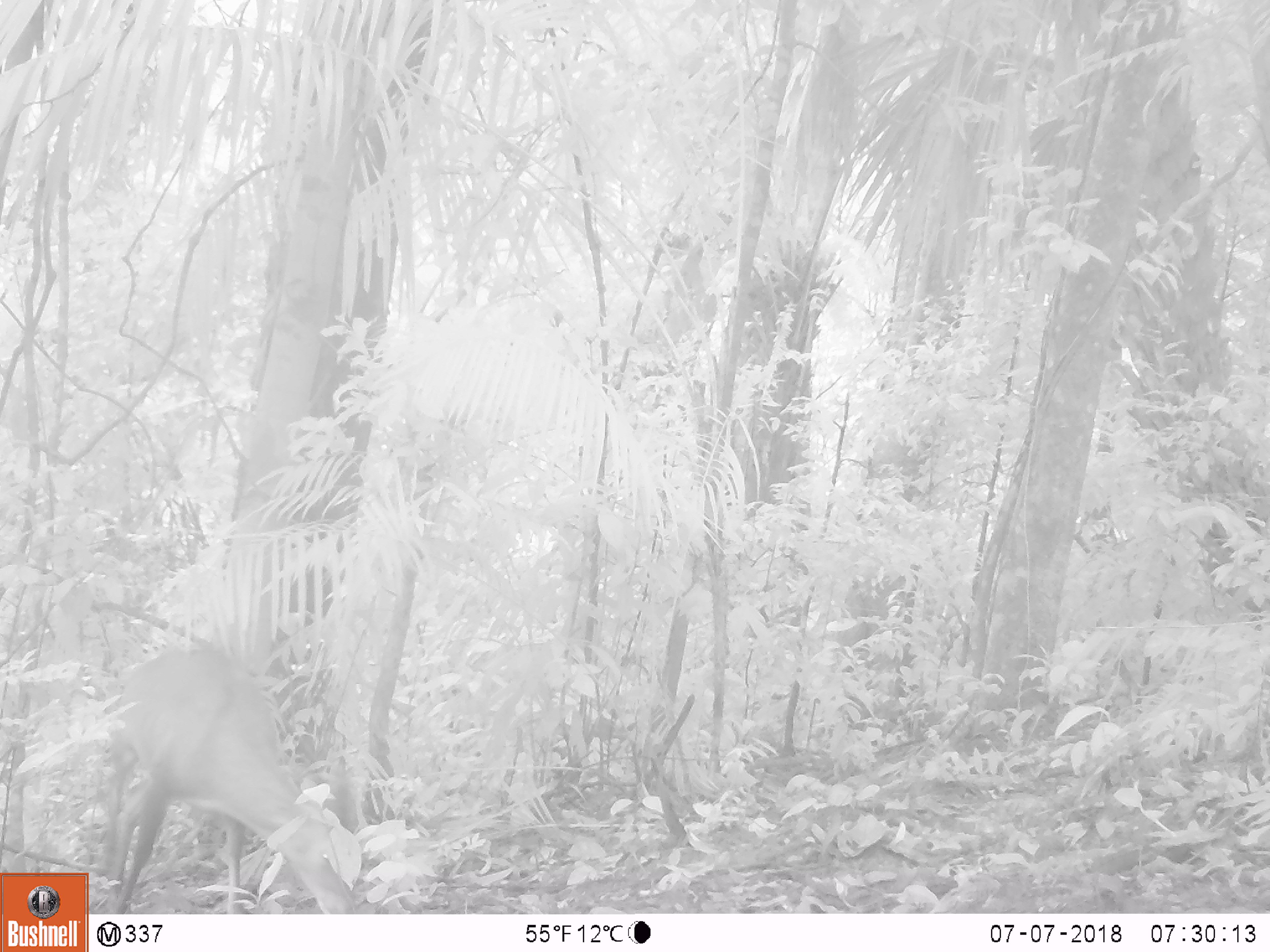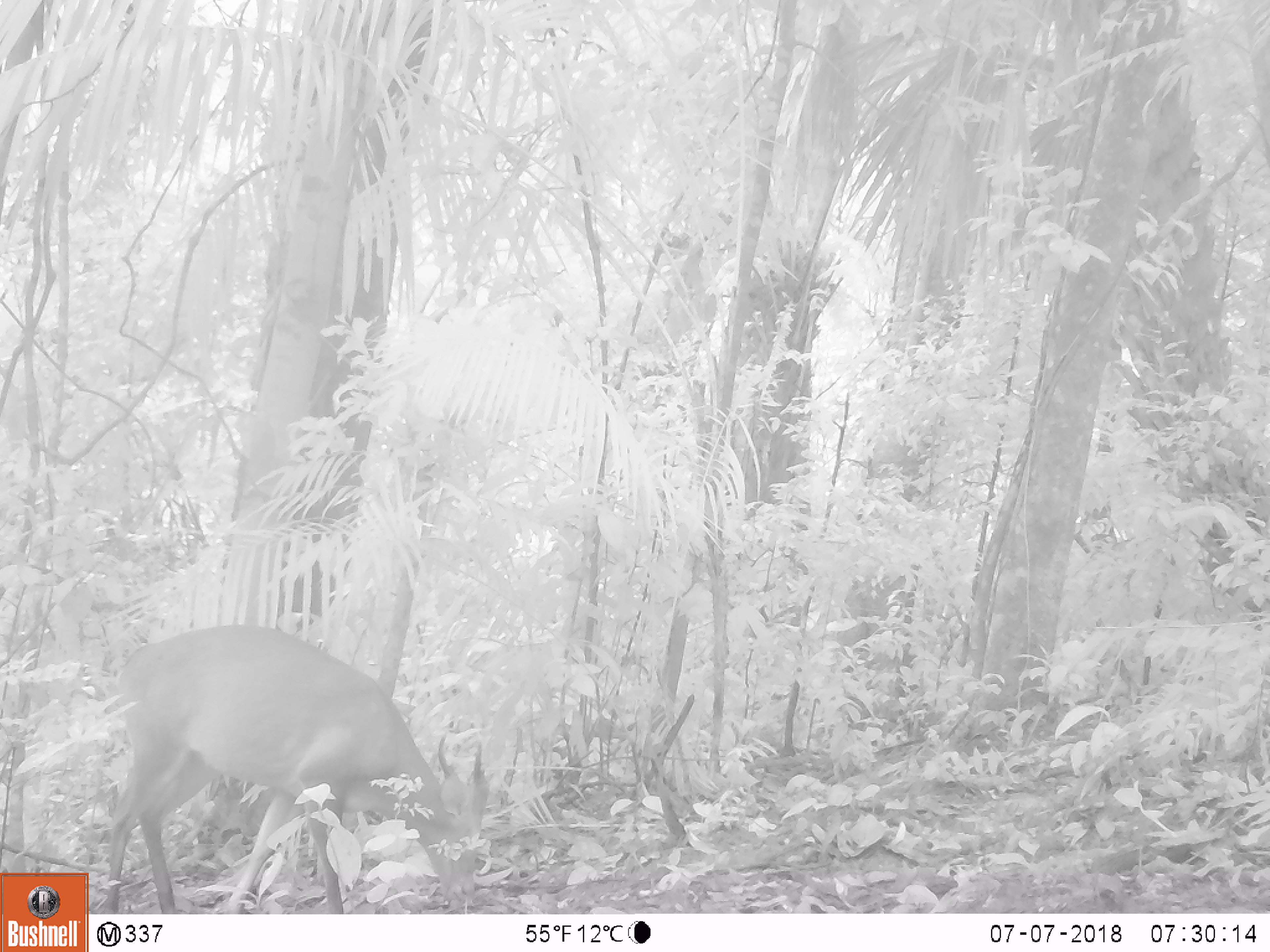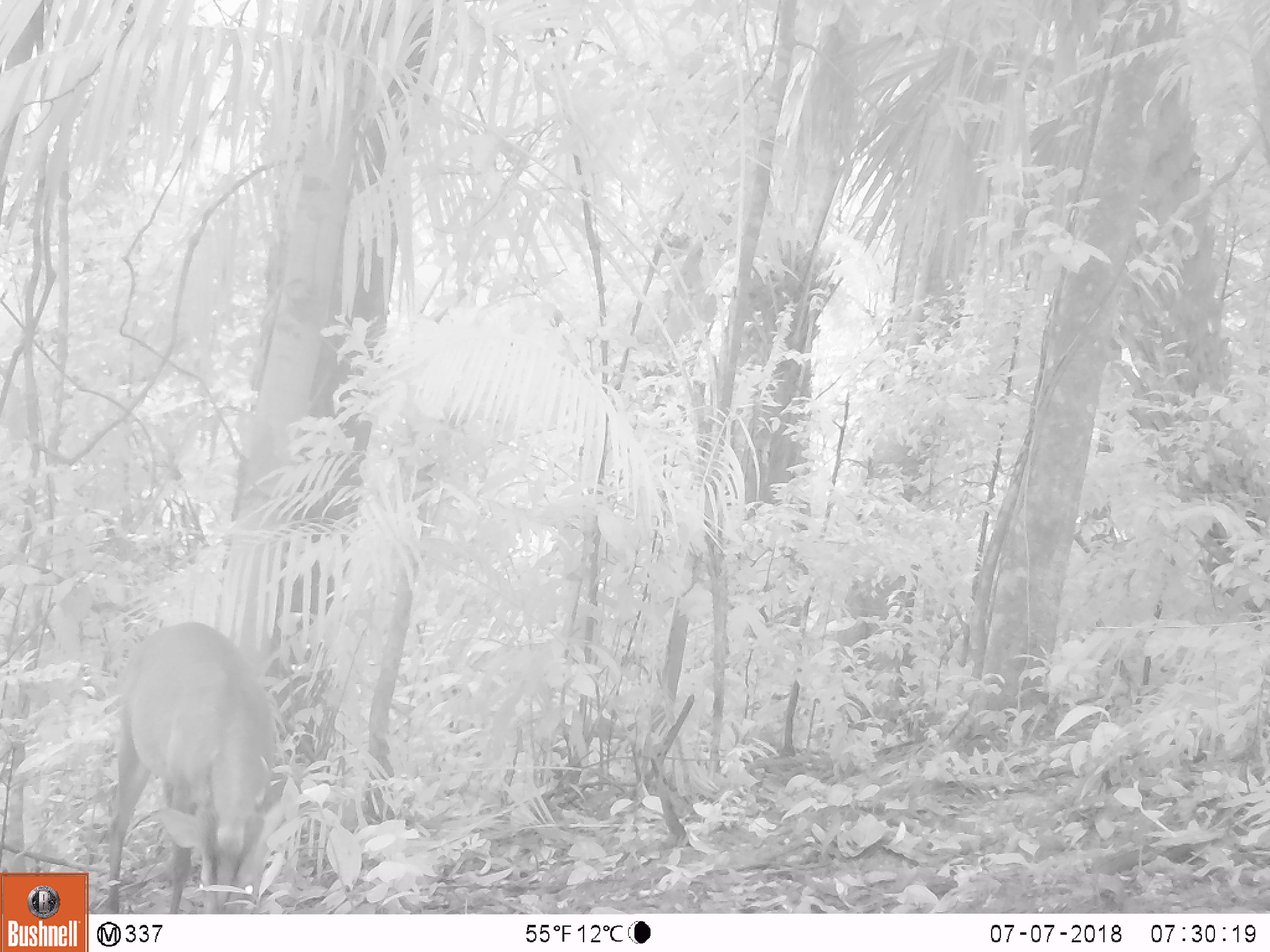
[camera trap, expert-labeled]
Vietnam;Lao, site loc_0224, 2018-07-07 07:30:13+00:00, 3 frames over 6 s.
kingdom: Animalia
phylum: Chordata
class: Mammalia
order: Artiodactyla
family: Cervidae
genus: Muntiacus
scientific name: Muntiacus vuquangensis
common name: large-antlered muntjac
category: large antlered muntjac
Large antlered muntjac (large-antlered muntjac) (Muntiacus vuquangensis). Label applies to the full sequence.